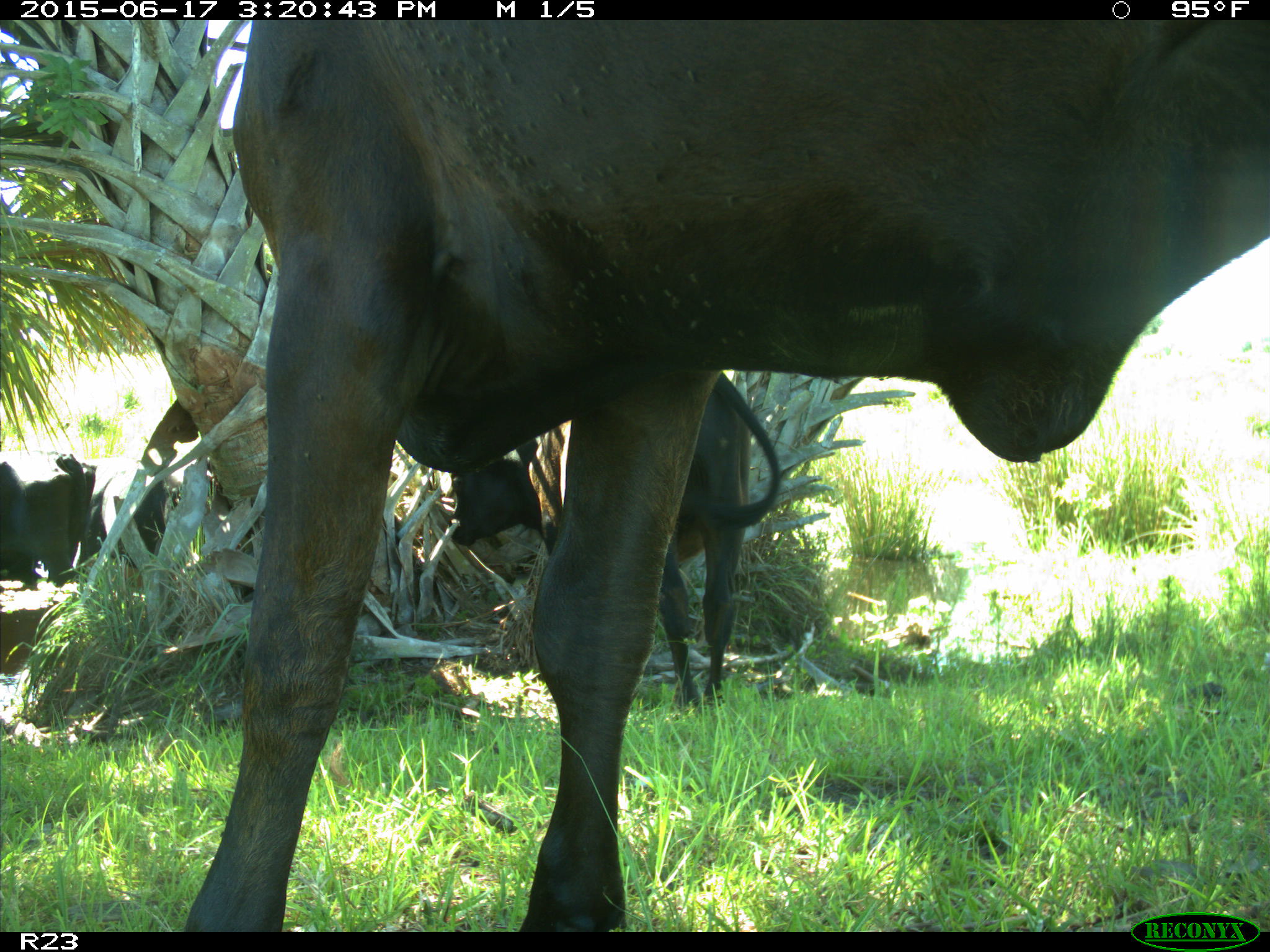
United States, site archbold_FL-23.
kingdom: Animalia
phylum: Chordata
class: Aves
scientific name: Aves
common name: birds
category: unidentified bird